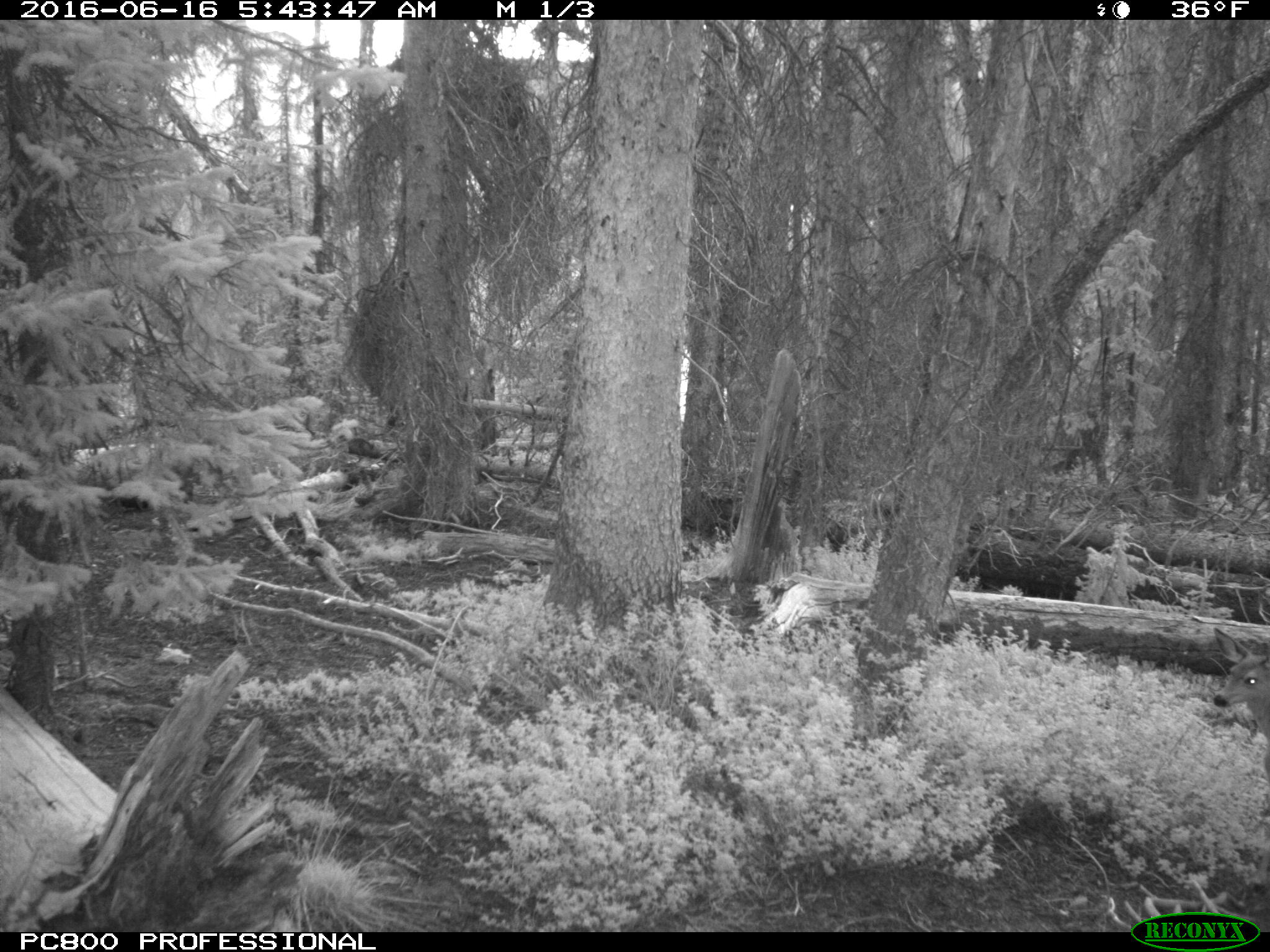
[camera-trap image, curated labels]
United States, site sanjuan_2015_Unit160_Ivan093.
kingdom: Animalia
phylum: Chordata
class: Mammalia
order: Artiodactyla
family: Cervidae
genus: Odocoileus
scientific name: Odocoileus hemionus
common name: mule deer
Odocoileus hemionus (mule deer).